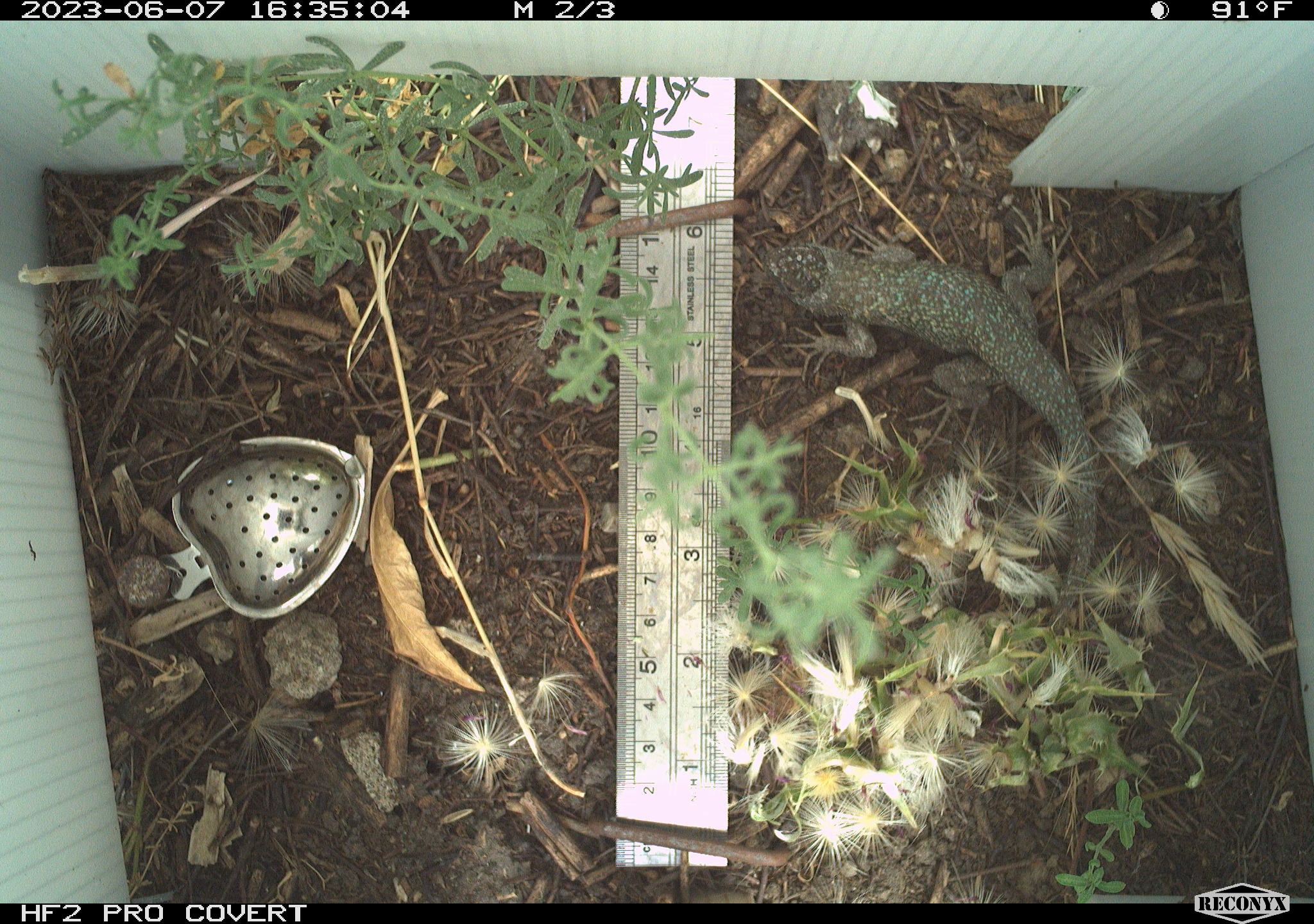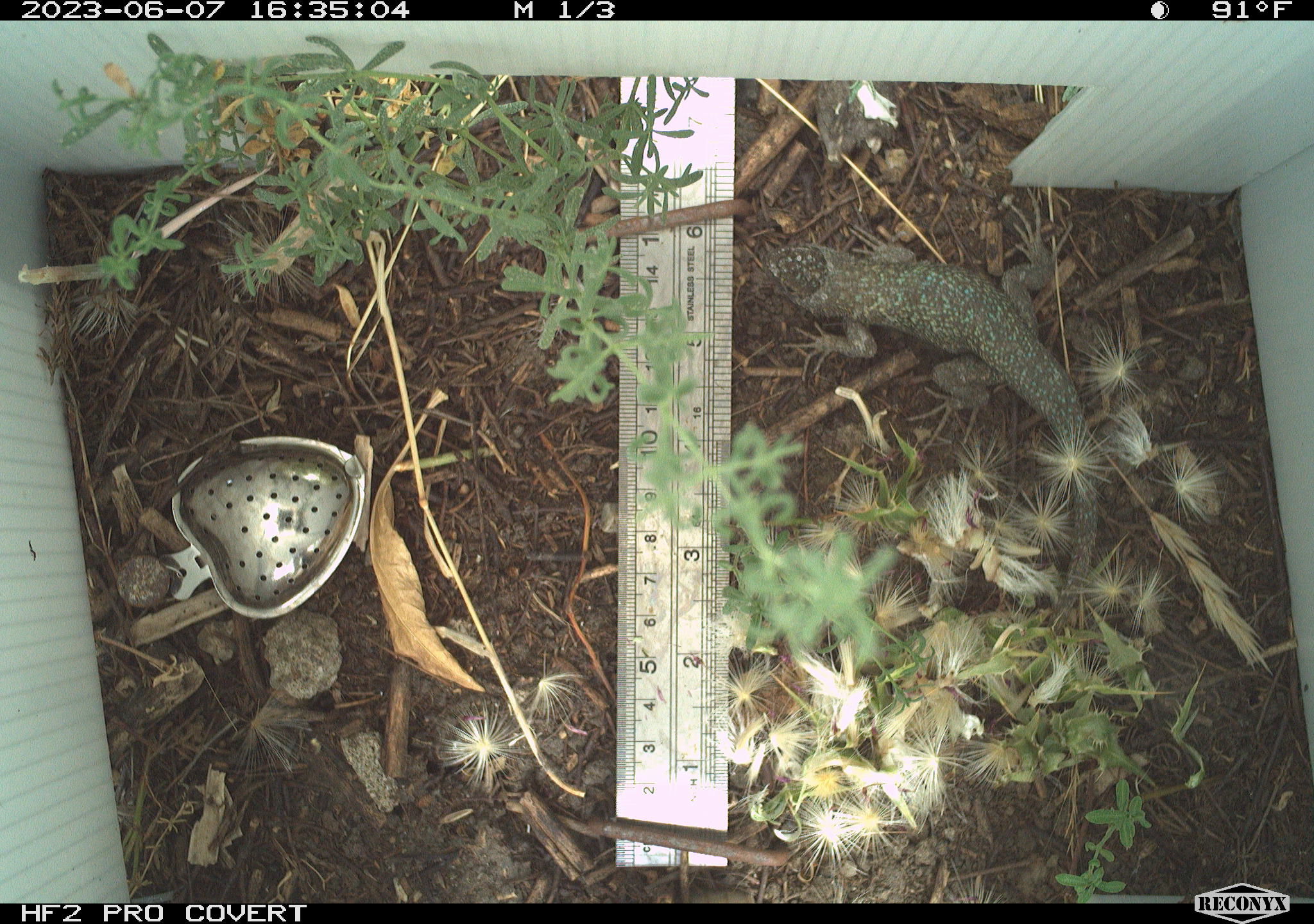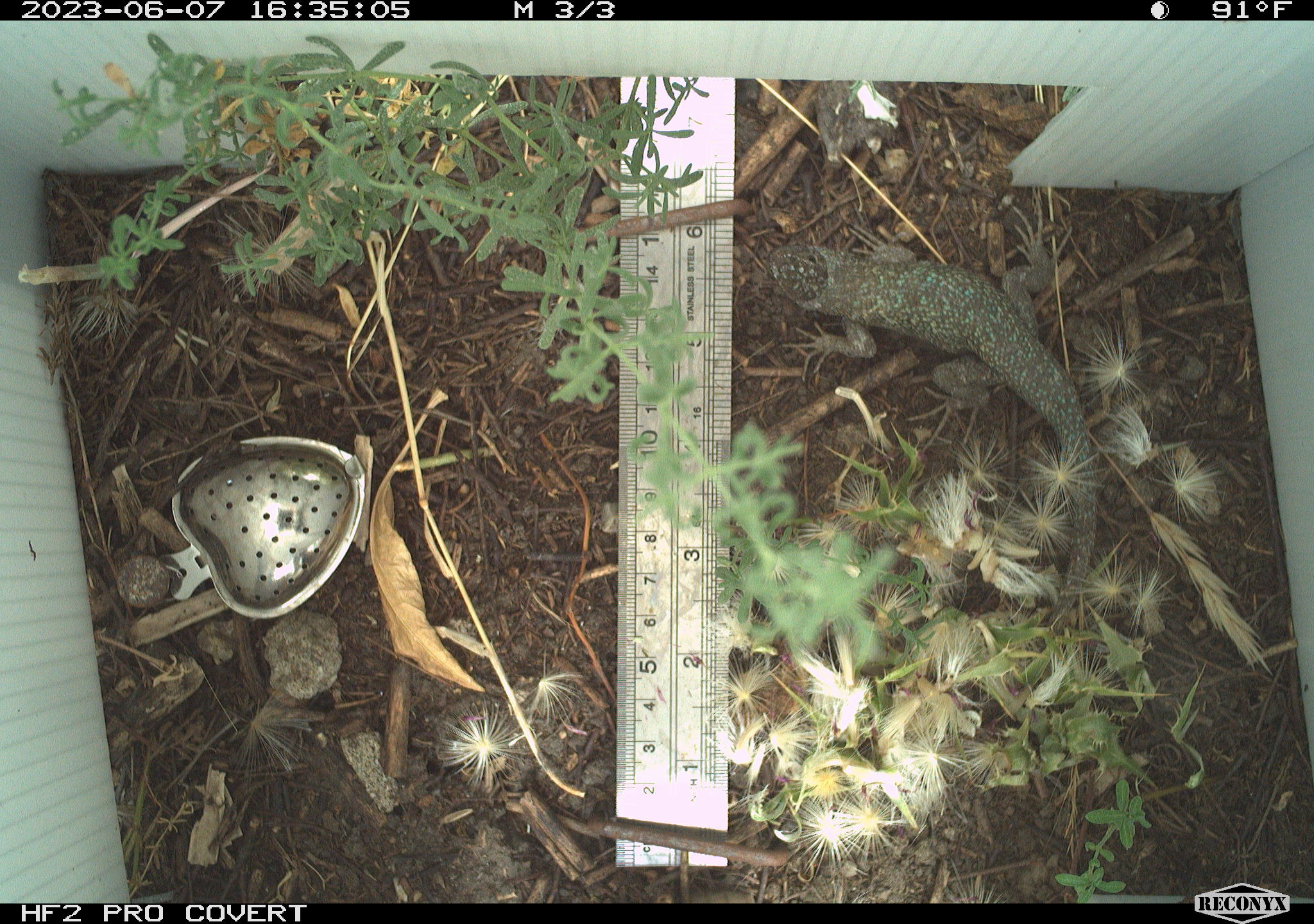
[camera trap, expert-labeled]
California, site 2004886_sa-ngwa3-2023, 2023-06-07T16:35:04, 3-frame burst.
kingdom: Animalia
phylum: Chordata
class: Reptilia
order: Squamata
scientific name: Squamata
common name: lizards and snakes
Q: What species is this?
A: Lizards and snakes (Squamata).